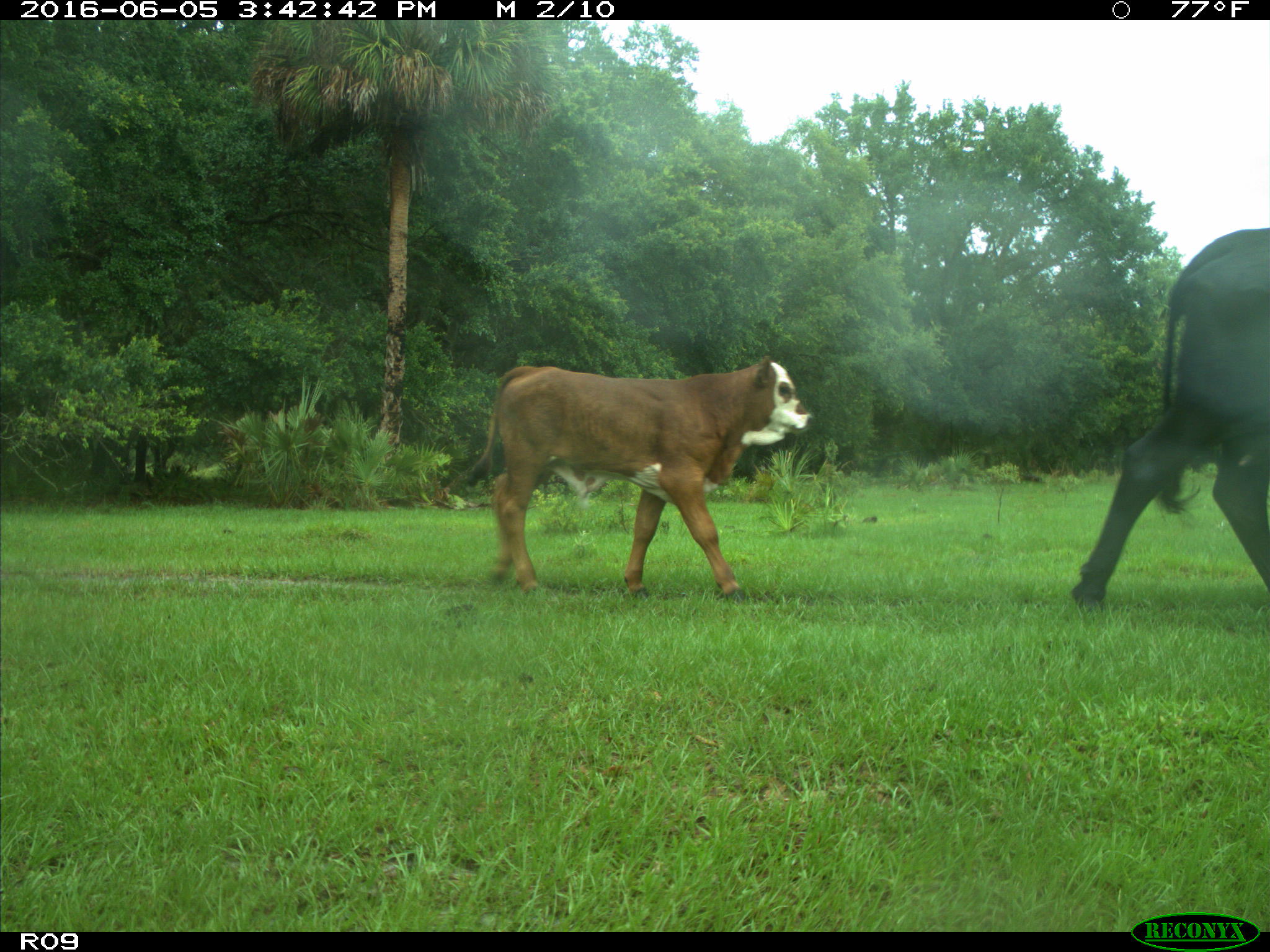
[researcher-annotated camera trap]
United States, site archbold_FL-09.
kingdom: Animalia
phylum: Chordata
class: Mammalia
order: Artiodactyla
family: Bovidae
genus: Bos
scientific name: Bos taurus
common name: domestic cow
Bos taurus (domestic cow).